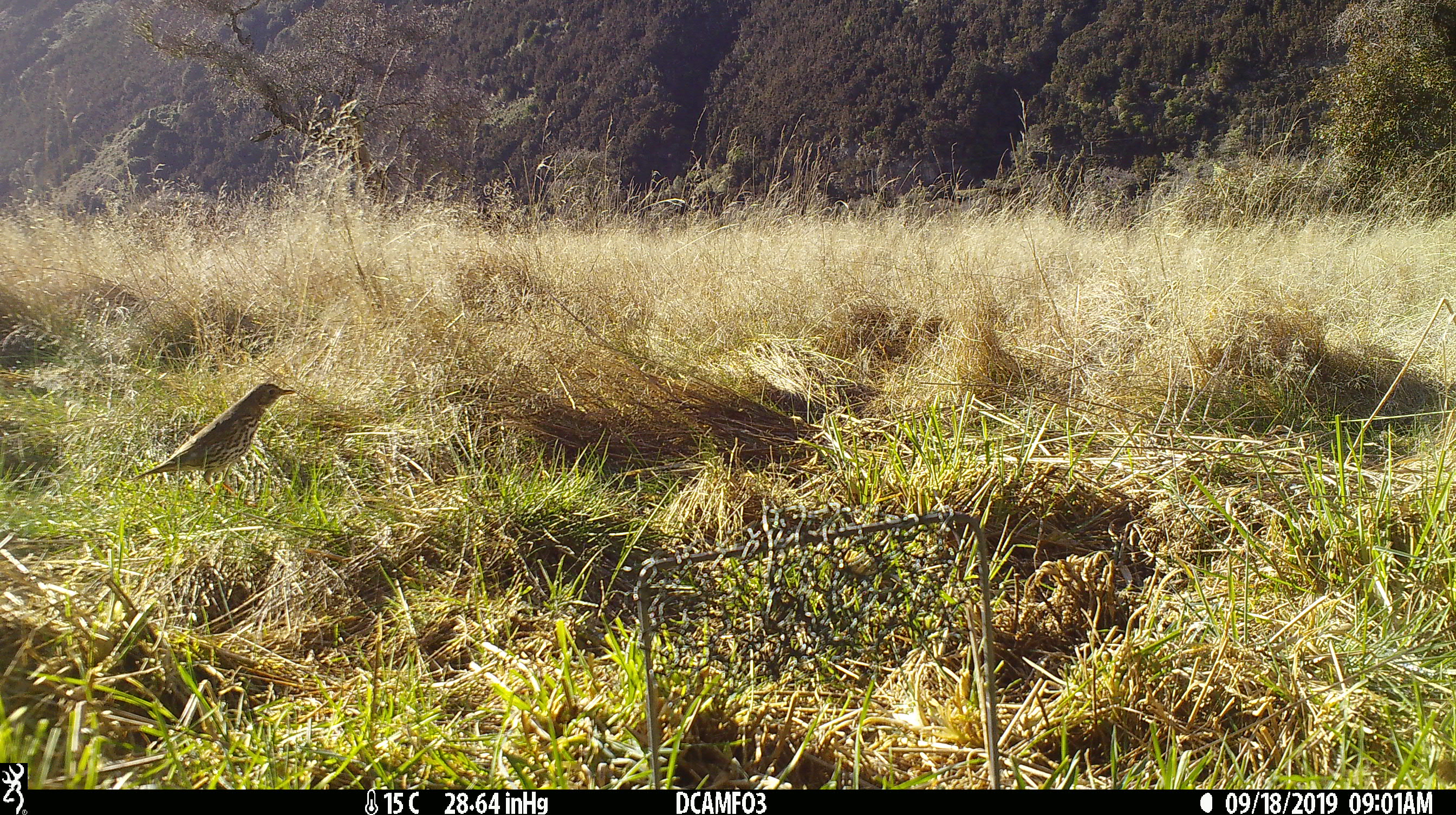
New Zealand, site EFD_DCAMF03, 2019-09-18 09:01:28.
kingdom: Animalia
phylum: Chordata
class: Aves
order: Passeriformes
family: Turdidae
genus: Turdus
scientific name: Turdus philomelos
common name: song thrush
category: thrush